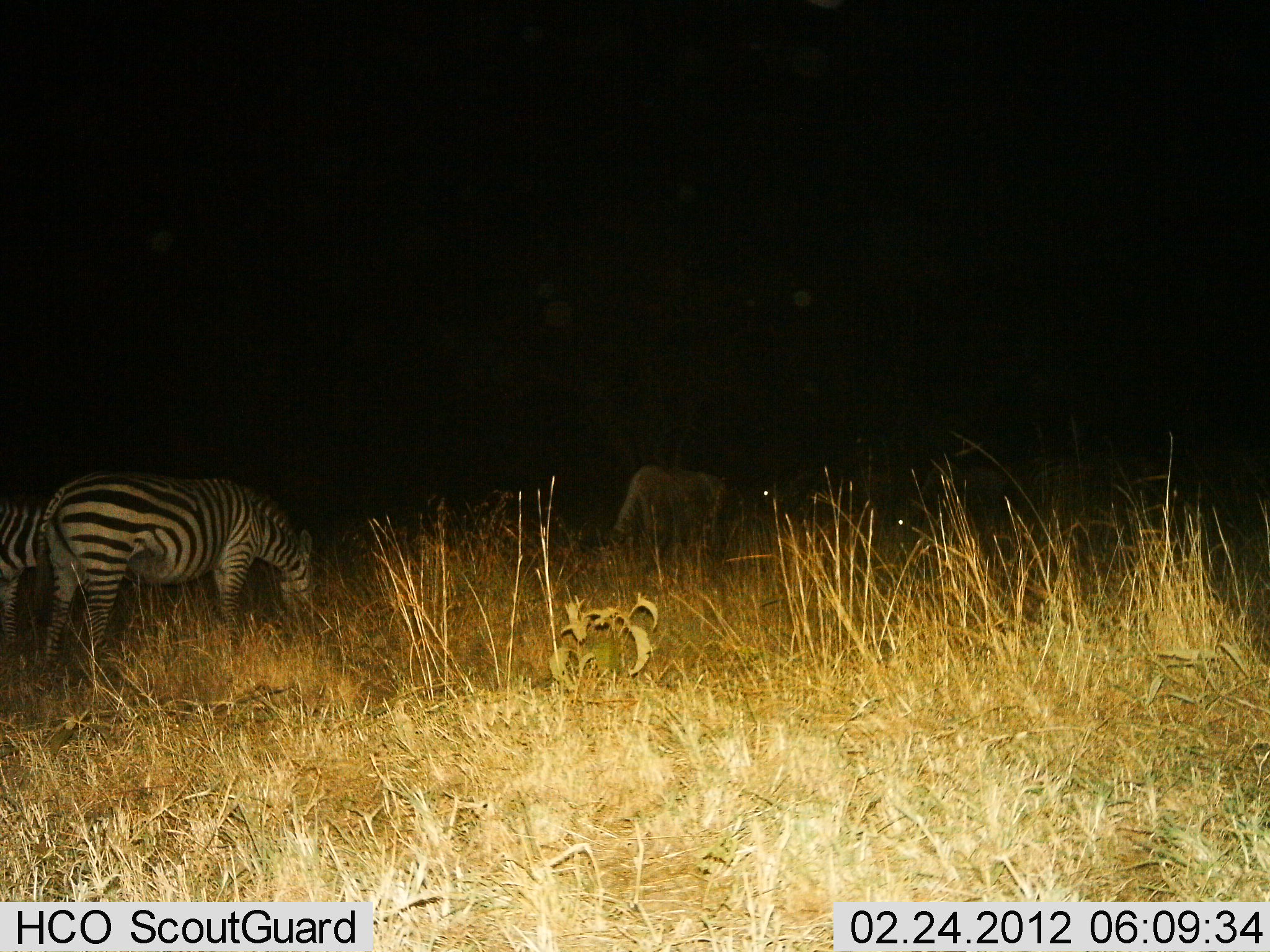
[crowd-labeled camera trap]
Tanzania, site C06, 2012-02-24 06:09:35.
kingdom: Animalia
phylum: Chordata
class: Mammalia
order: Artiodactyla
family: Bovidae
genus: Connochaetes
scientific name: Connochaetes taurinus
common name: blue wildebeest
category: wildebeest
Wildebeest (blue wildebeest) (Connochaetes taurinus), count 1. Behavior (volunteer vote fractions): standing 46%, resting 0%, moving 8%, interacting 0%. Young present (vote fraction): 0%. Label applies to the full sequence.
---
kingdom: Animalia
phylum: Chordata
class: Mammalia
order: Perissodactyla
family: Equidae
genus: Equus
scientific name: Equus quagga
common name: plains zebra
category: zebra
Zebra (plains zebra) (Equus quagga), count 2. Behavior (volunteer vote fractions): standing 39%, resting 0%, moving 4%, interacting 0%. Young present (vote fraction): 0%. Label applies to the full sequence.